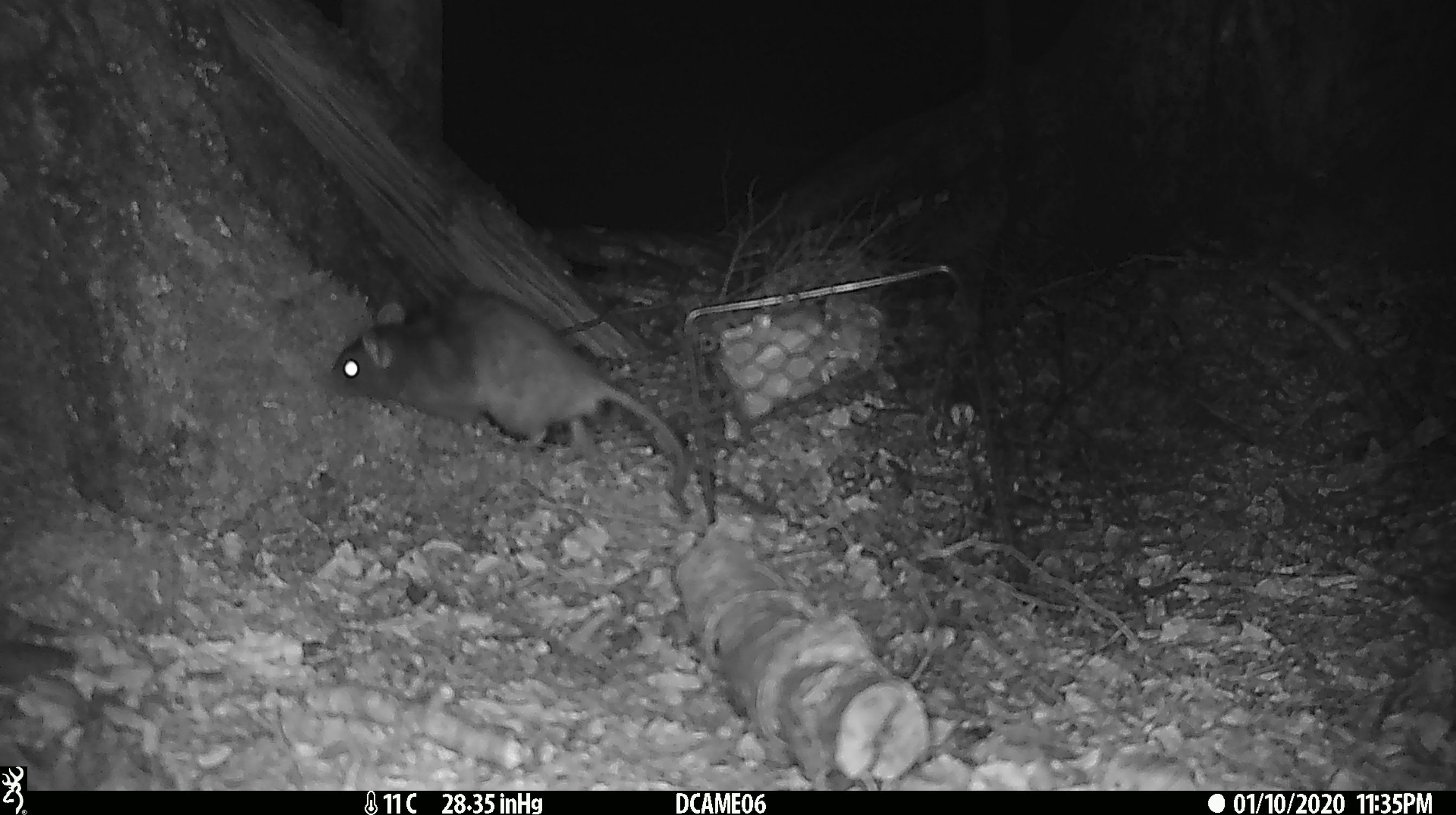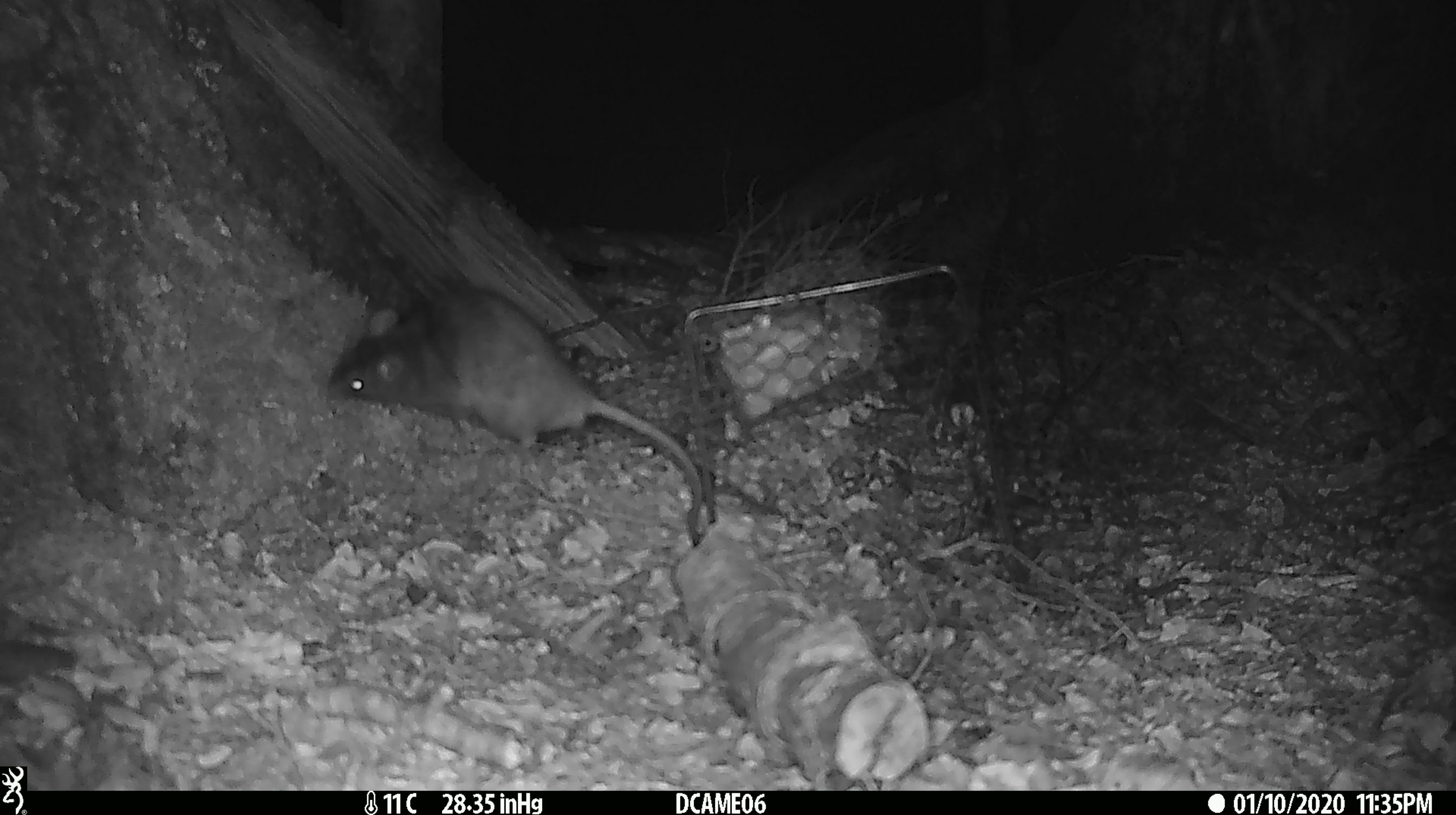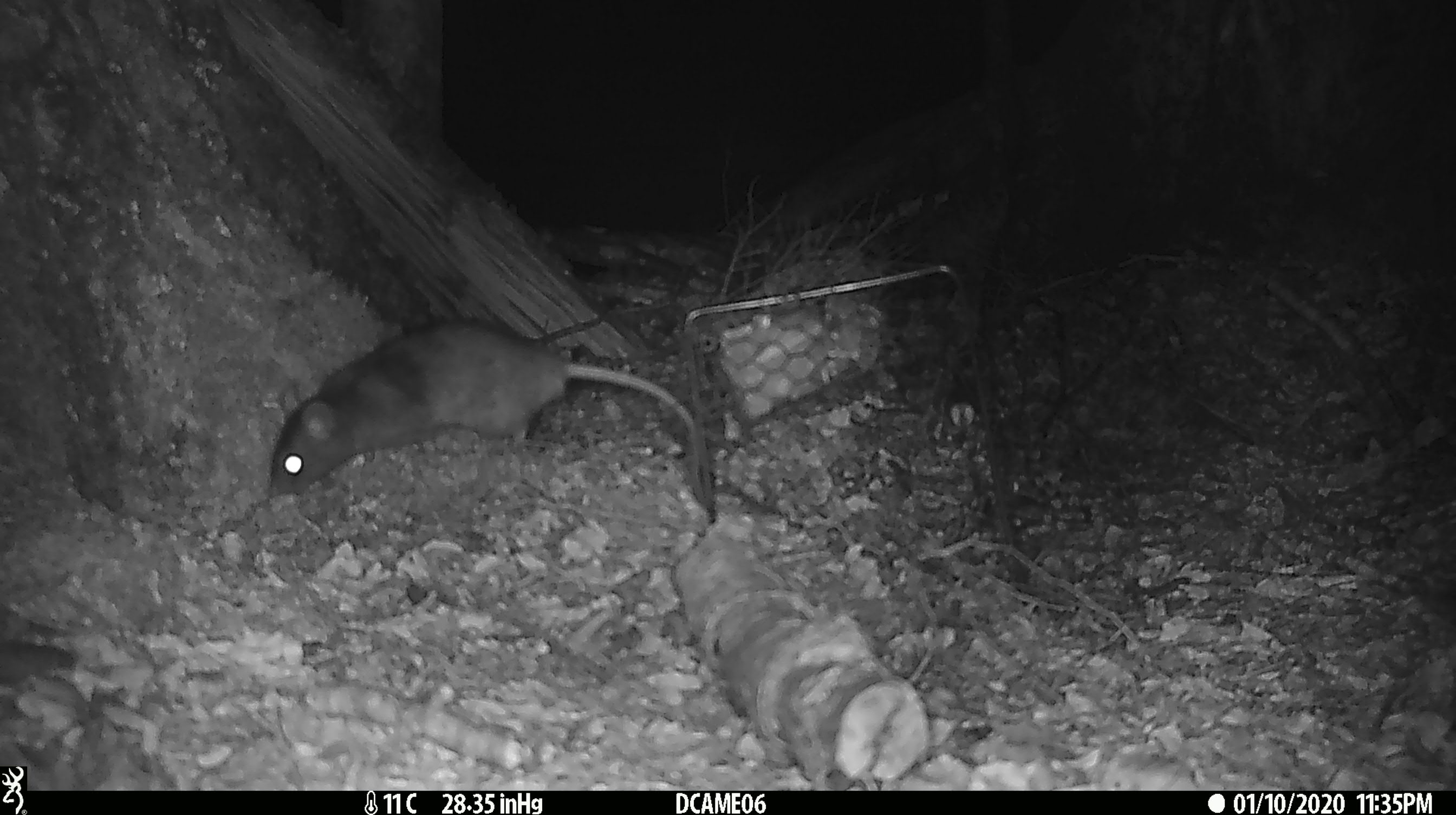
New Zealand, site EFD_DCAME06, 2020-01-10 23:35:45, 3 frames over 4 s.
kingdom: Animalia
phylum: Chordata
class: Mammalia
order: Rodentia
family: Muridae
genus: Rattus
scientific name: Rattus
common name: rat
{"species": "rat (Rattus)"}